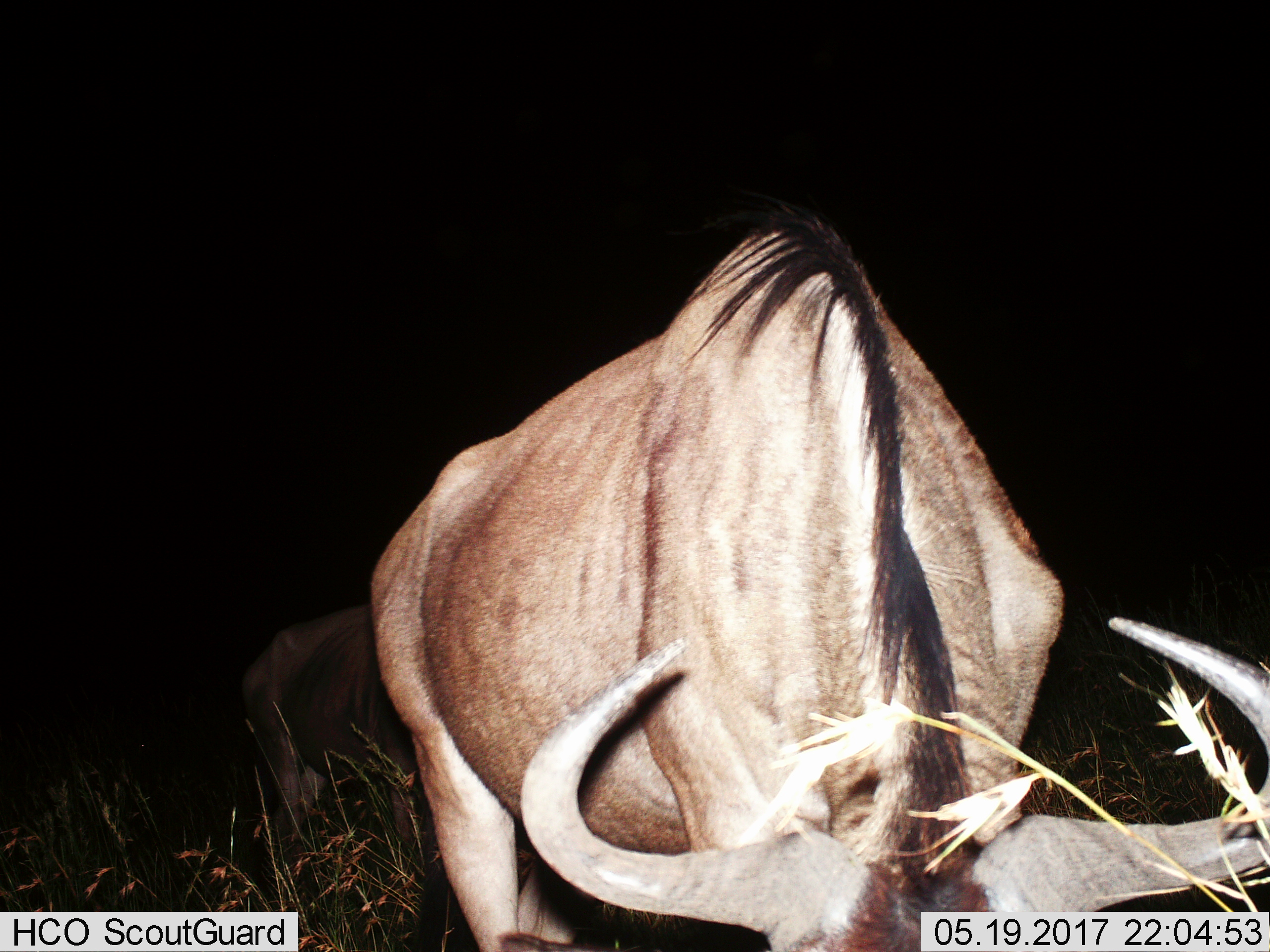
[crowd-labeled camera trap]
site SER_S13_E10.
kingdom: Animalia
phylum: Chordata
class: Mammalia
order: Artiodactyla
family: Bovidae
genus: Connochaetes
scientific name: Connochaetes taurinus taurinus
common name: blue wildebeest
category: wildebeestblue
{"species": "wildebeestblue (blue wildebeest) (Connochaetes taurinus taurinus)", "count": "2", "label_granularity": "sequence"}